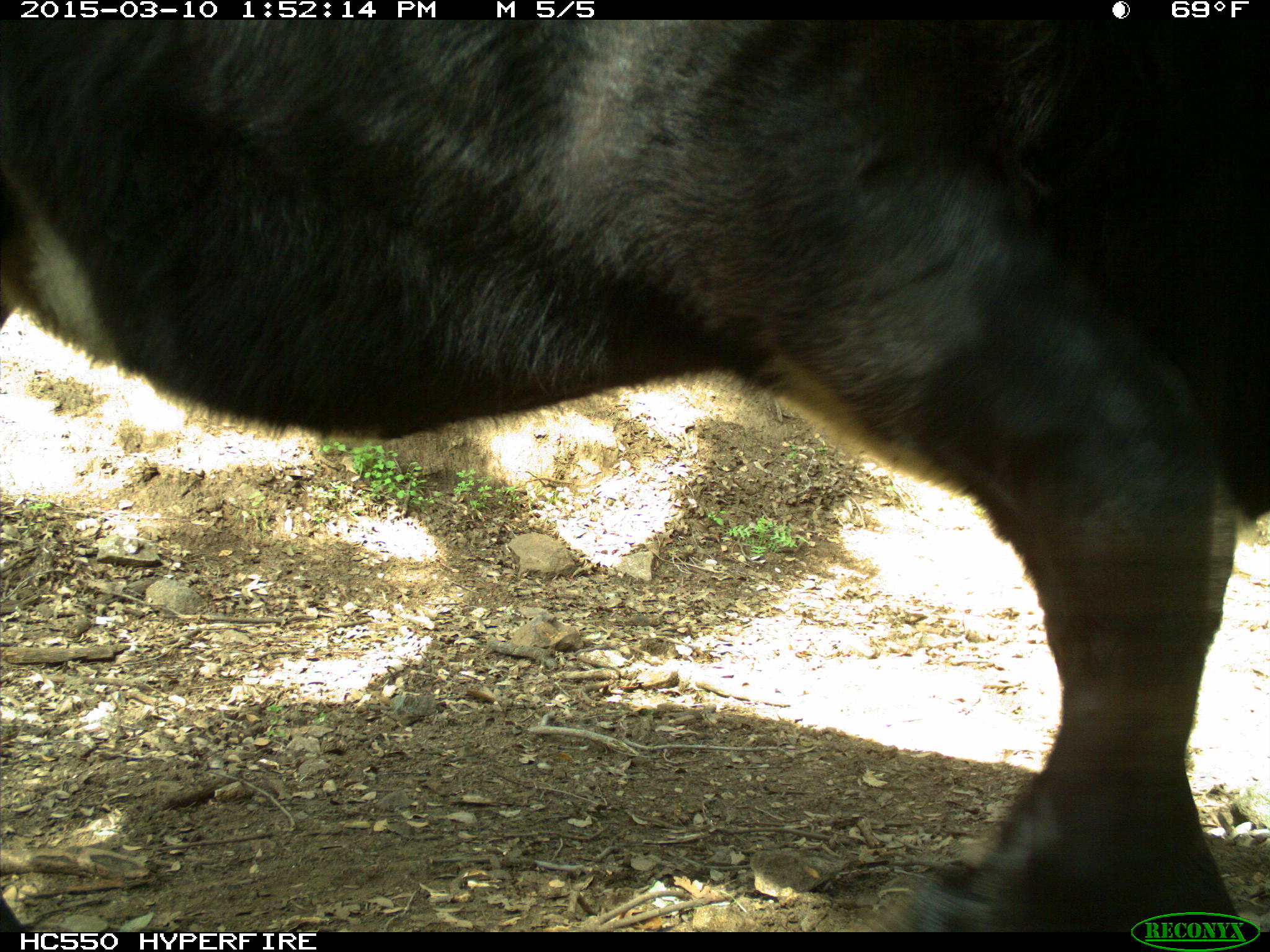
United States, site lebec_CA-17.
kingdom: Animalia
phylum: Chordata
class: Mammalia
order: Artiodactyla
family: Bovidae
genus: Bos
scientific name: Bos taurus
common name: domestic cow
Bos taurus (domestic cow).